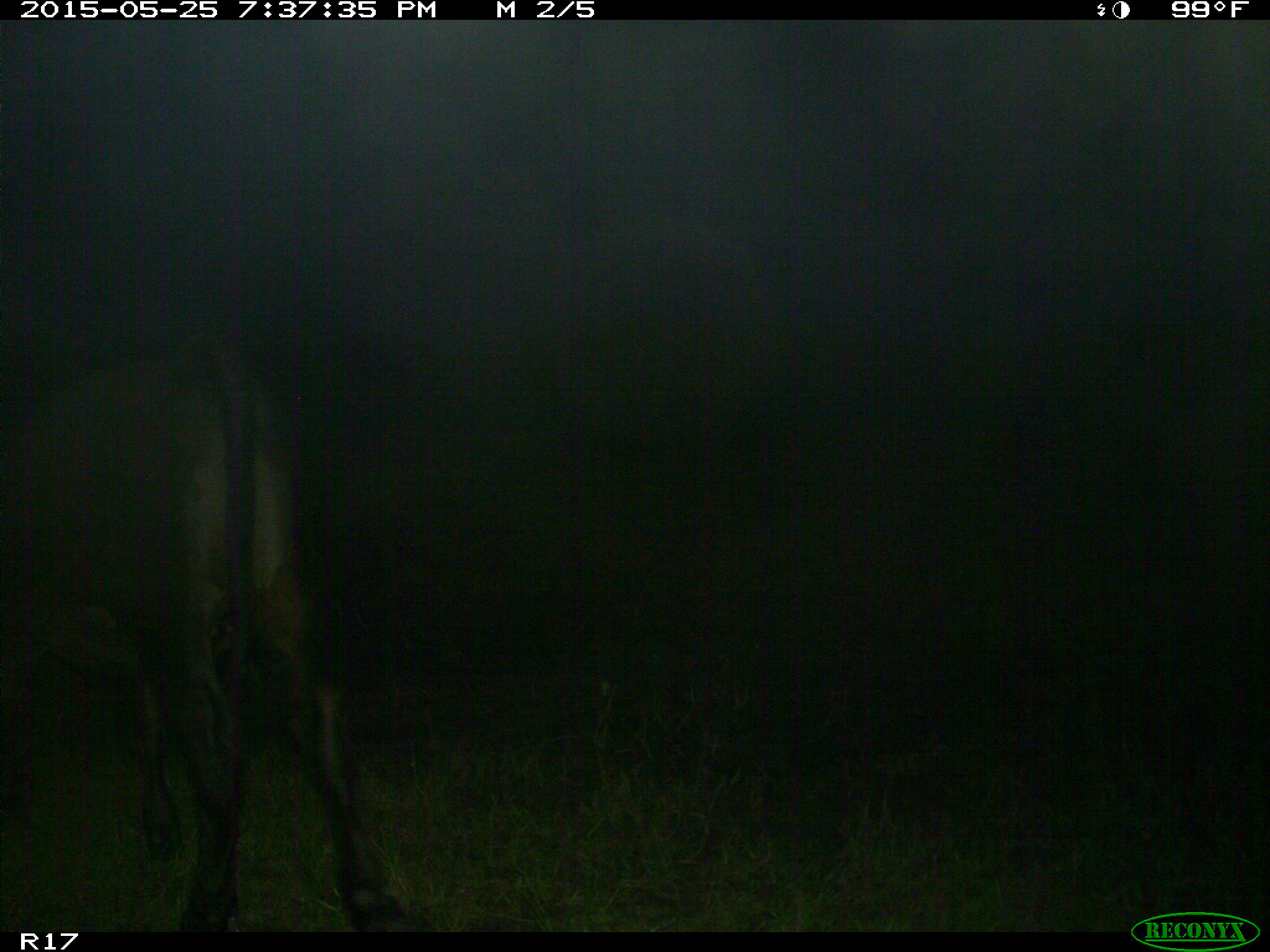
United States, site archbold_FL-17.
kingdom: Animalia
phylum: Chordata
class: Mammalia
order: Artiodactyla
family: Bovidae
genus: Bos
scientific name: Bos taurus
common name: domestic cow